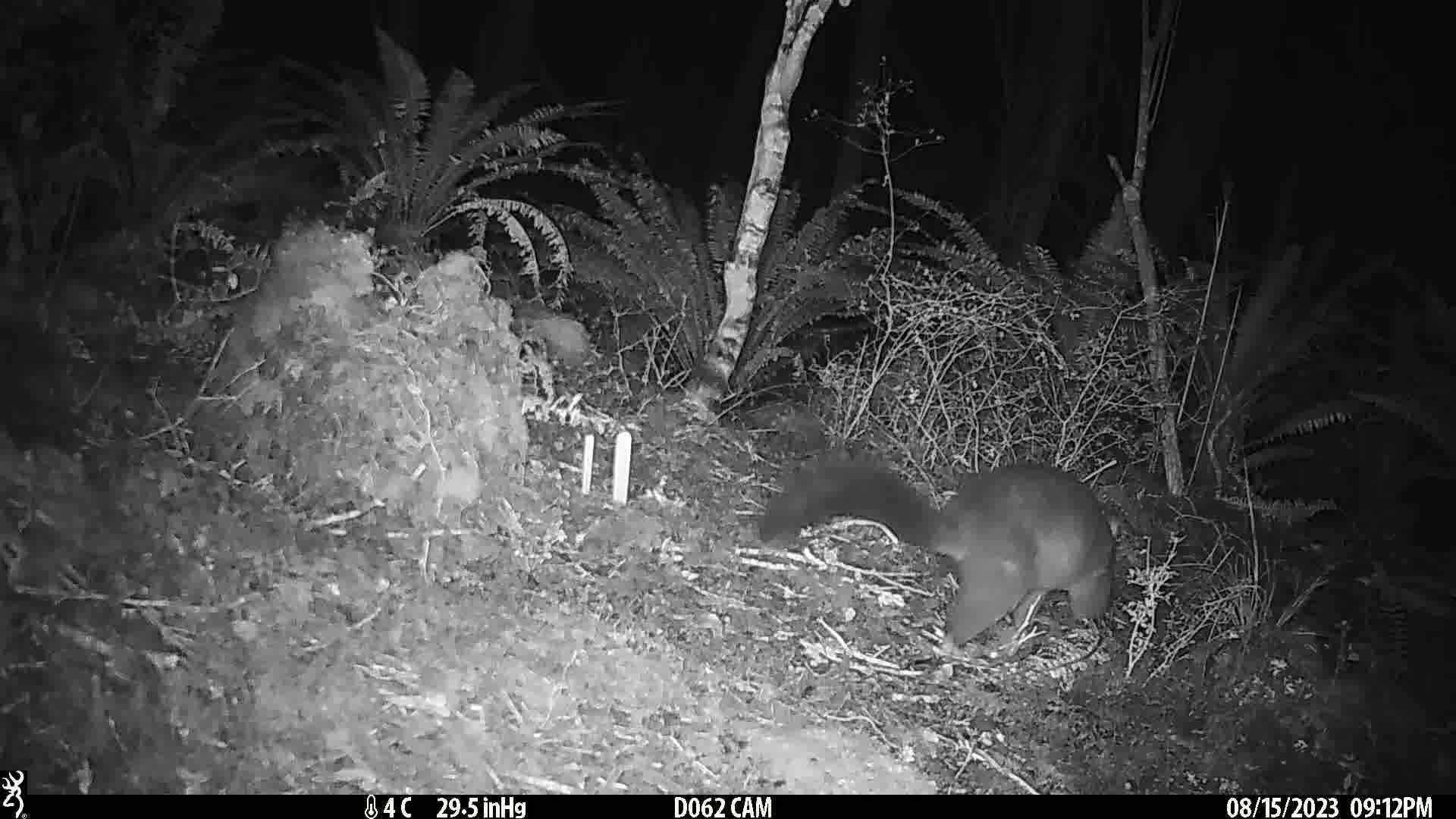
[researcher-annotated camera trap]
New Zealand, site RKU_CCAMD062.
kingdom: Animalia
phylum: Chordata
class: Mammalia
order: Diprotodontia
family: Phalangeridae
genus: Trichosurus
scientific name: Trichosurus vulpecula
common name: common brushtail possum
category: possum